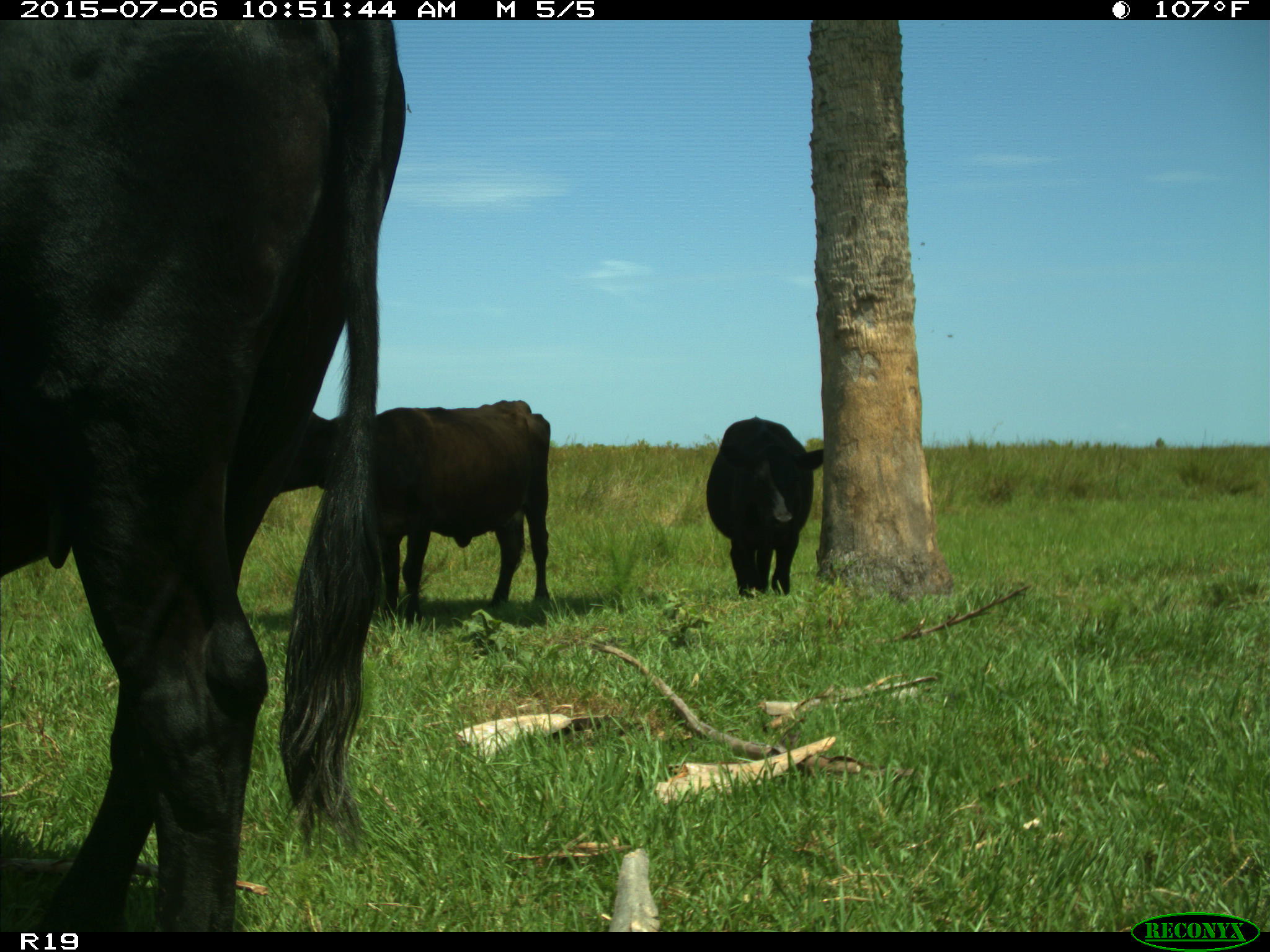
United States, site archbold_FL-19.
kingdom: Animalia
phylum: Chordata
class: Mammalia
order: Artiodactyla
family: Bovidae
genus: Bos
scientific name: Bos taurus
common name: domestic cow